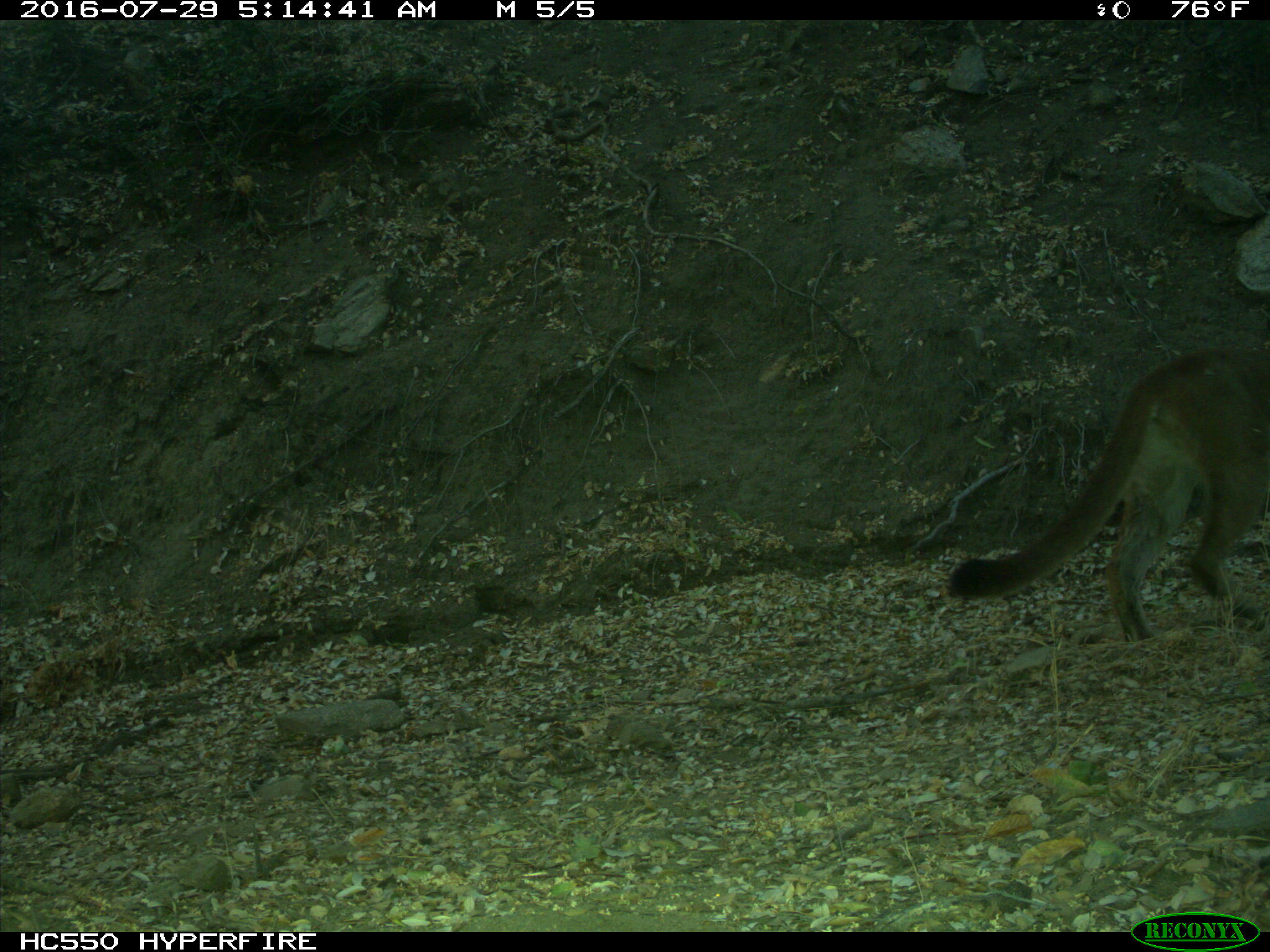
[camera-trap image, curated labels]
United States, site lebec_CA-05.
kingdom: Animalia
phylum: Chordata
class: Mammalia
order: Carnivora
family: Felidae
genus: Puma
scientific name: Puma concolor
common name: mountain lion